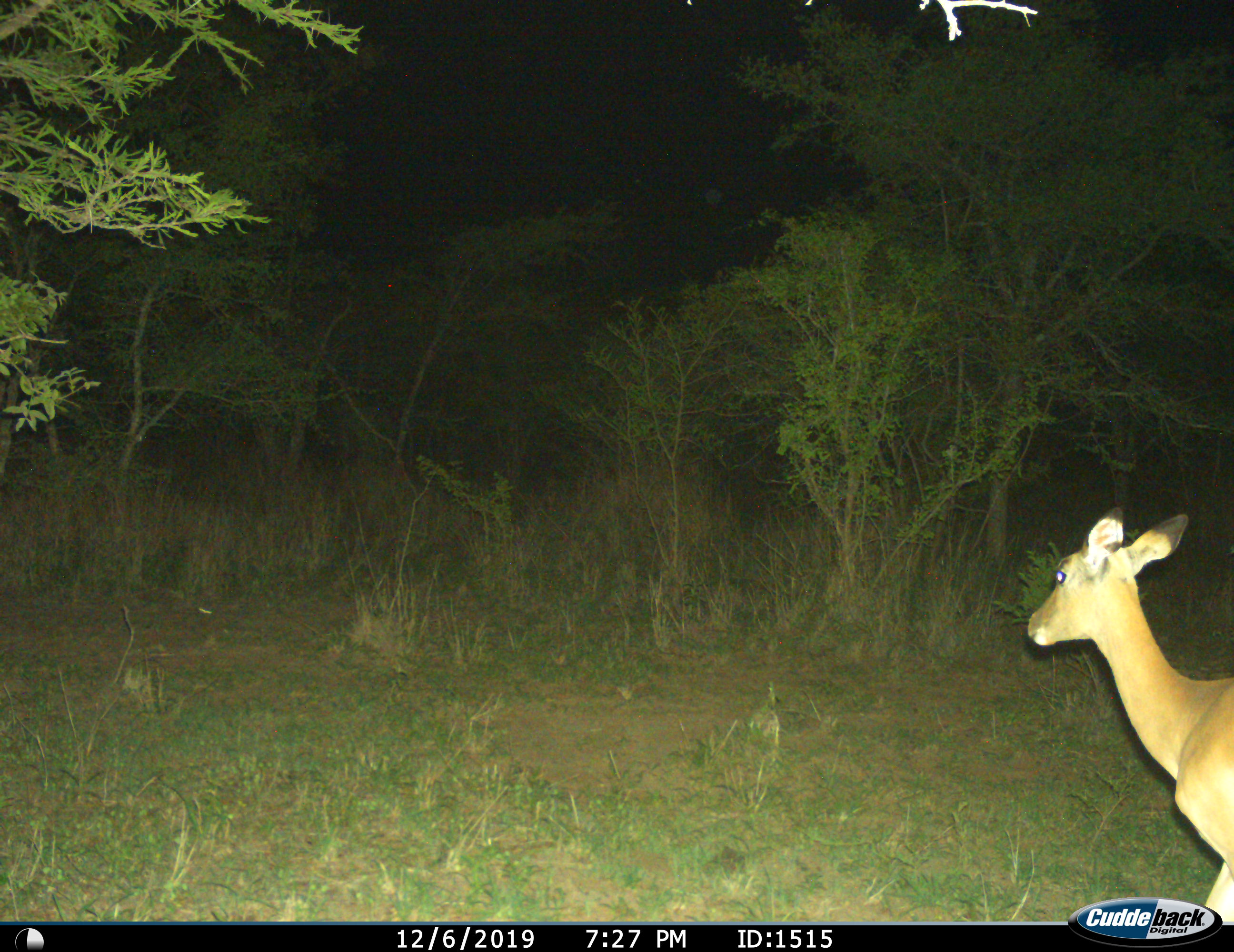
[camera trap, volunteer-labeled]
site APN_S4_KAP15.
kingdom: Animalia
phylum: Chordata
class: Mammalia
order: Artiodactyla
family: Bovidae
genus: Aepyceros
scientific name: Aepyceros melampus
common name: impala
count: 1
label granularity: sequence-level